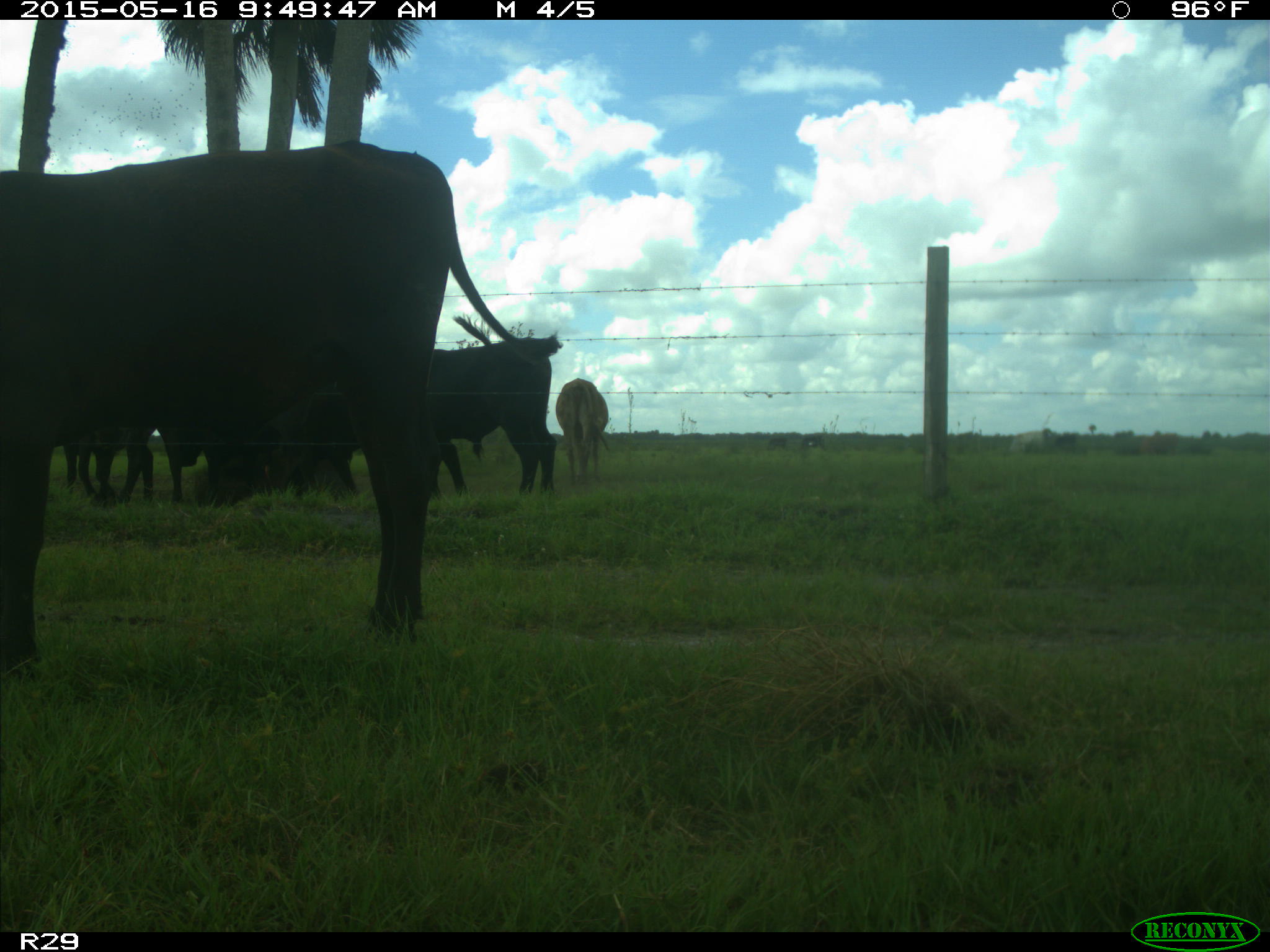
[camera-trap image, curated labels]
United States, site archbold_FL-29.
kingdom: Animalia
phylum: Chordata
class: Mammalia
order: Artiodactyla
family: Bovidae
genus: Bos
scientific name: Bos taurus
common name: domestic cow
Bos taurus (domestic cow).